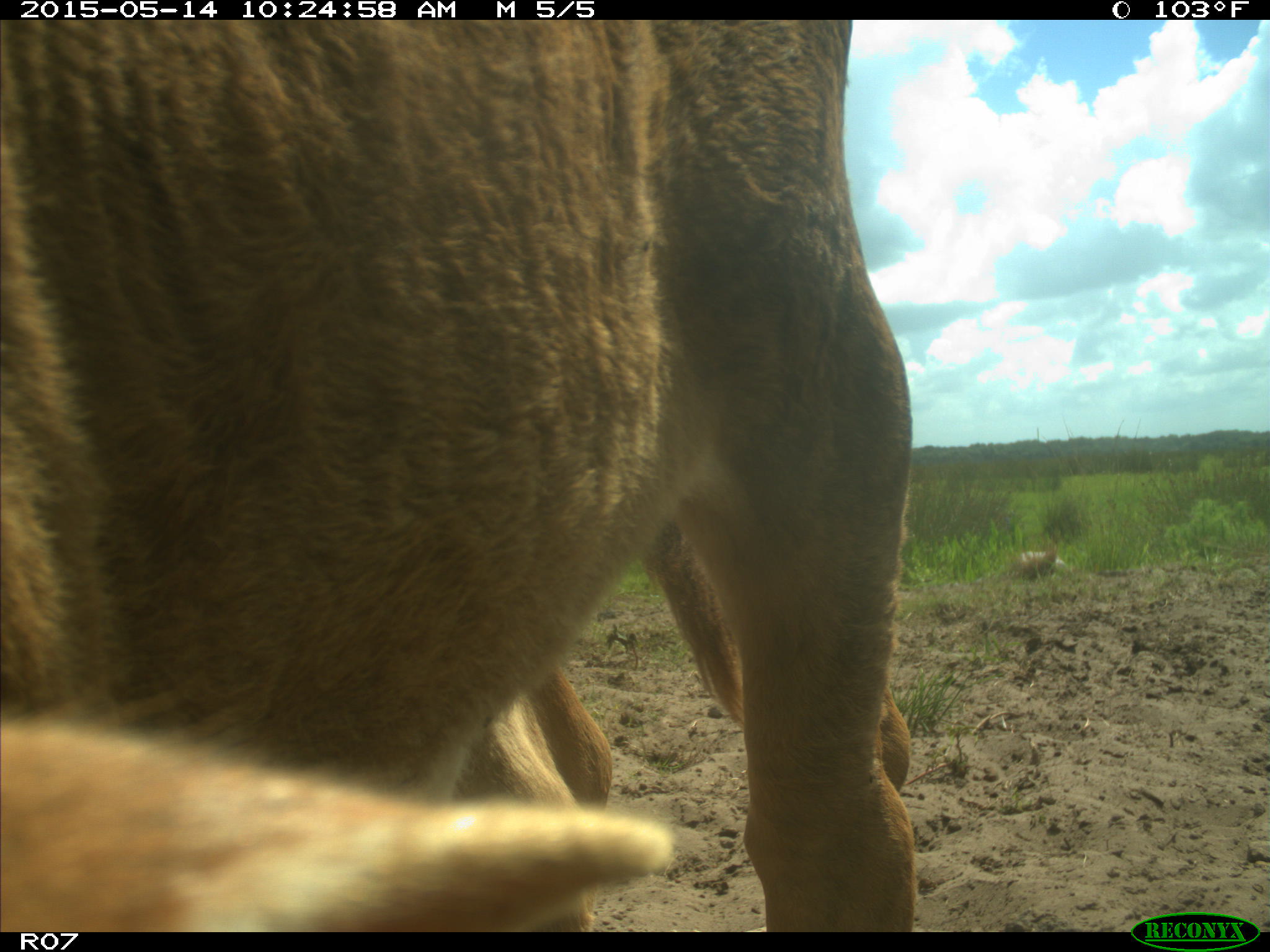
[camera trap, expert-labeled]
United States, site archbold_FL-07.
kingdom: Animalia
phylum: Chordata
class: Mammalia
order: Artiodactyla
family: Bovidae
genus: Bos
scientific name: Bos taurus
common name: domestic cow